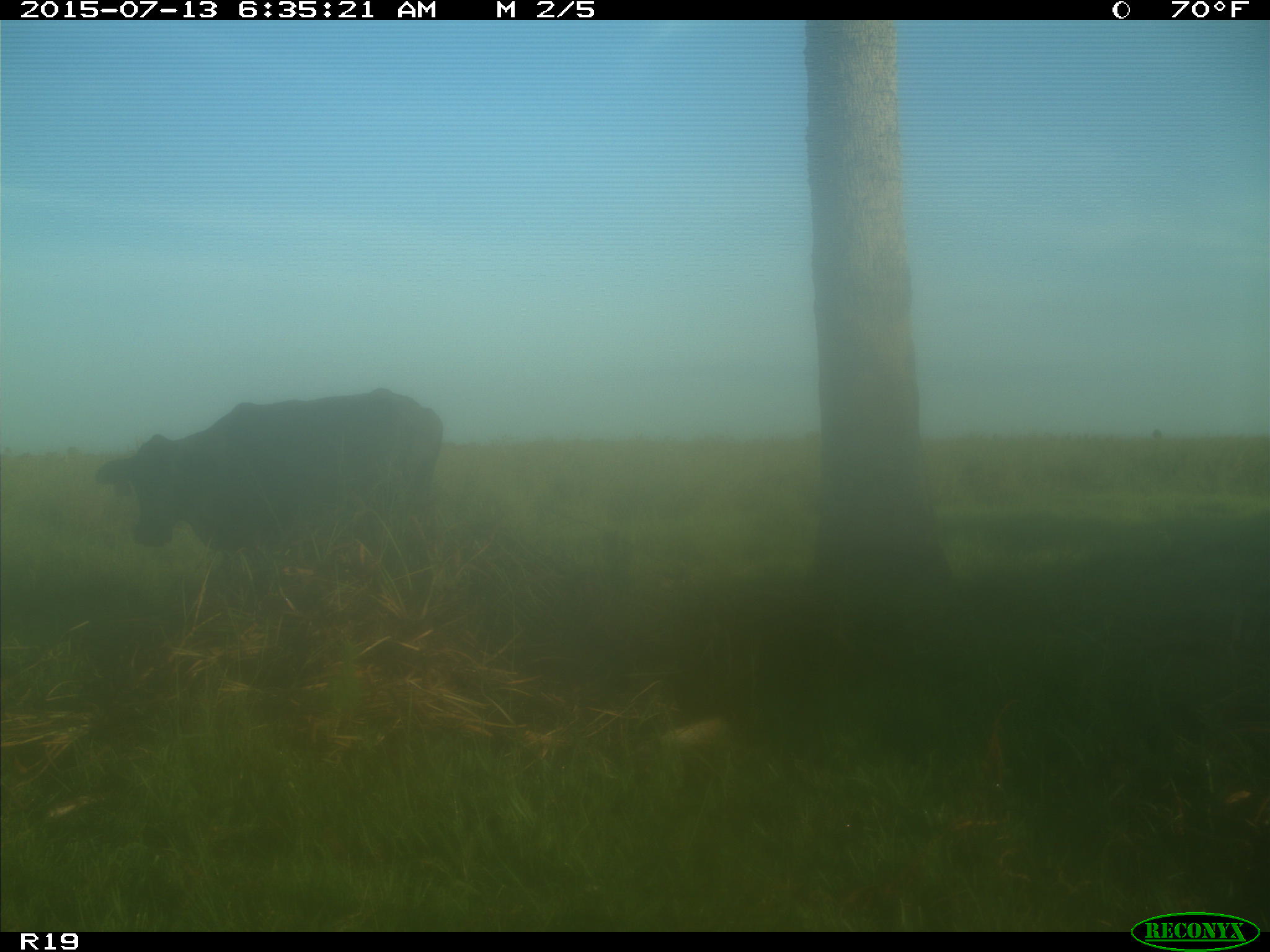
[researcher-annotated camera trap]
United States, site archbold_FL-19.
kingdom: Animalia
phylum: Chordata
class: Mammalia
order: Artiodactyla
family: Bovidae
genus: Bos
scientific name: Bos taurus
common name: domestic cow